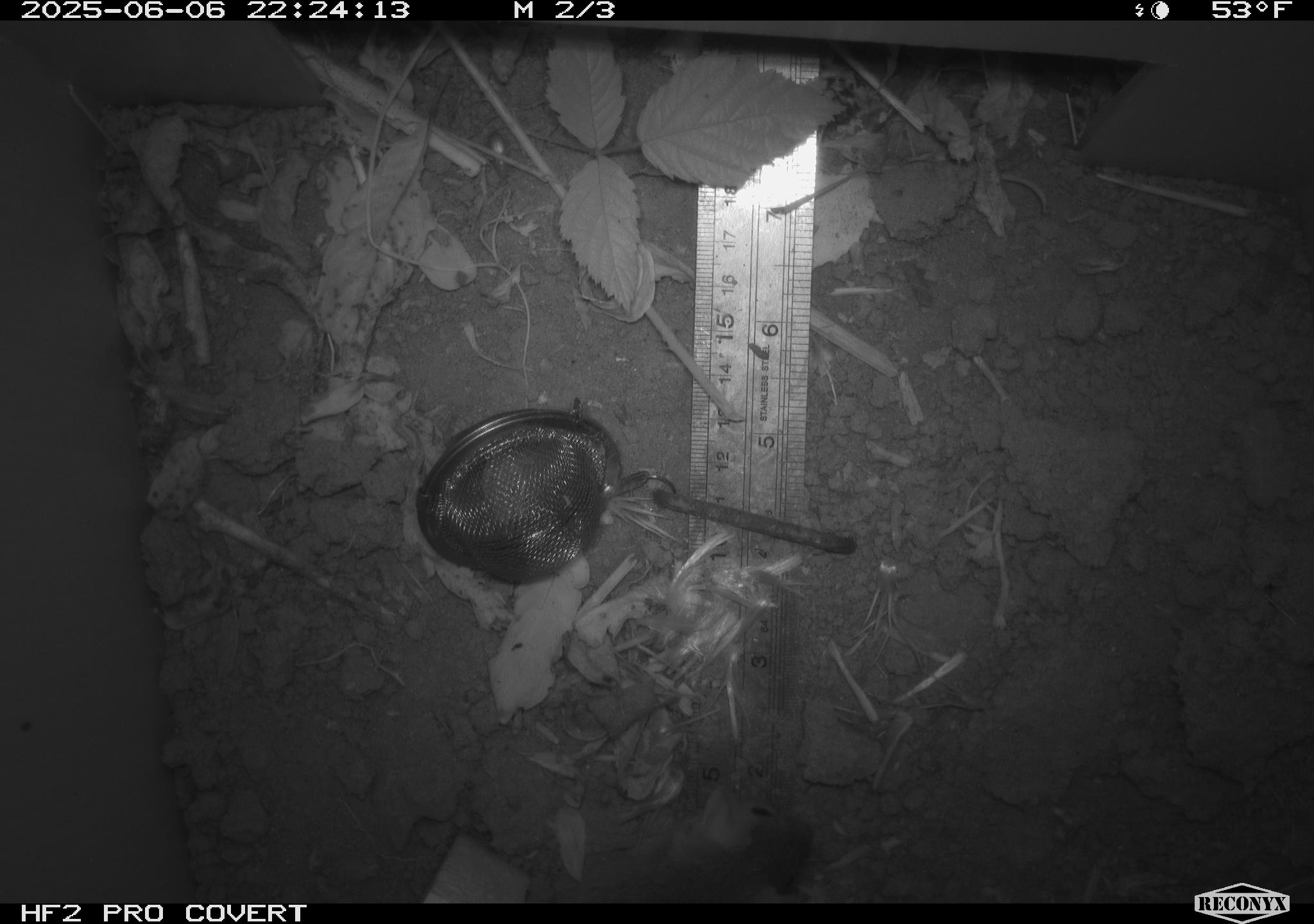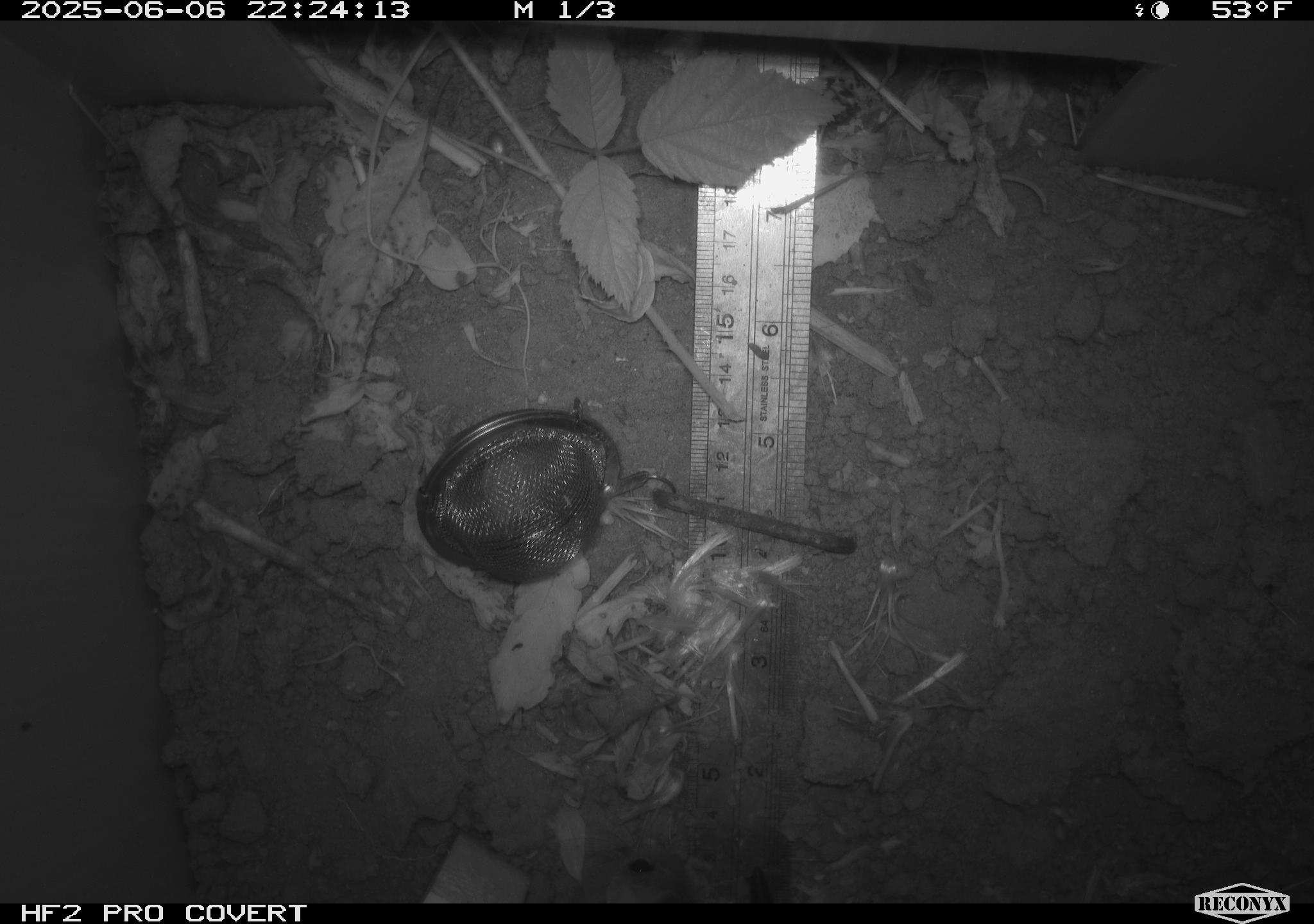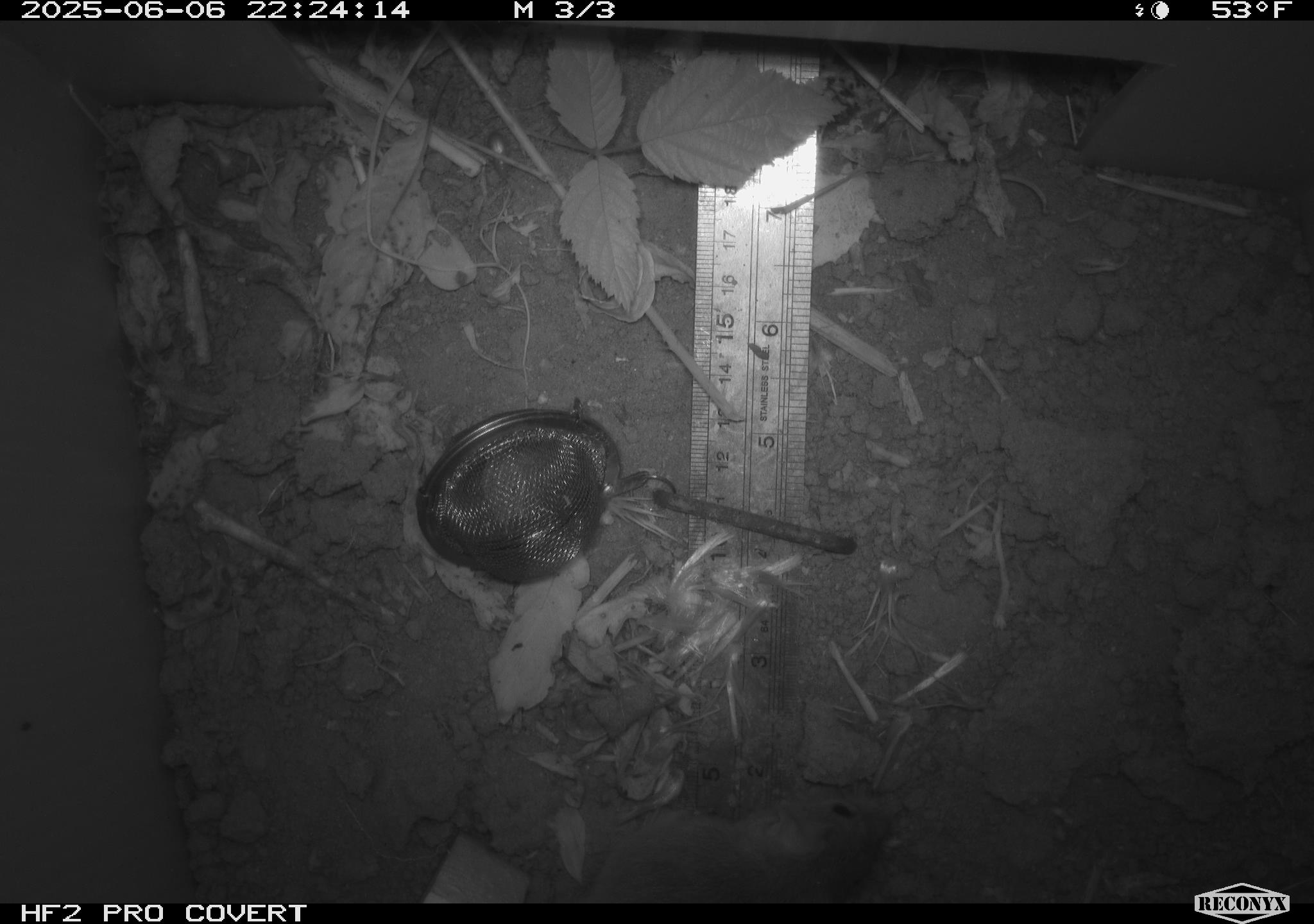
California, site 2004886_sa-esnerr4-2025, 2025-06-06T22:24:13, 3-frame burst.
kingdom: Animalia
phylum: Chordata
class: Mammalia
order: Rodentia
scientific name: Rodentia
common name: rodent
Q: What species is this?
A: Rodent (Rodentia).